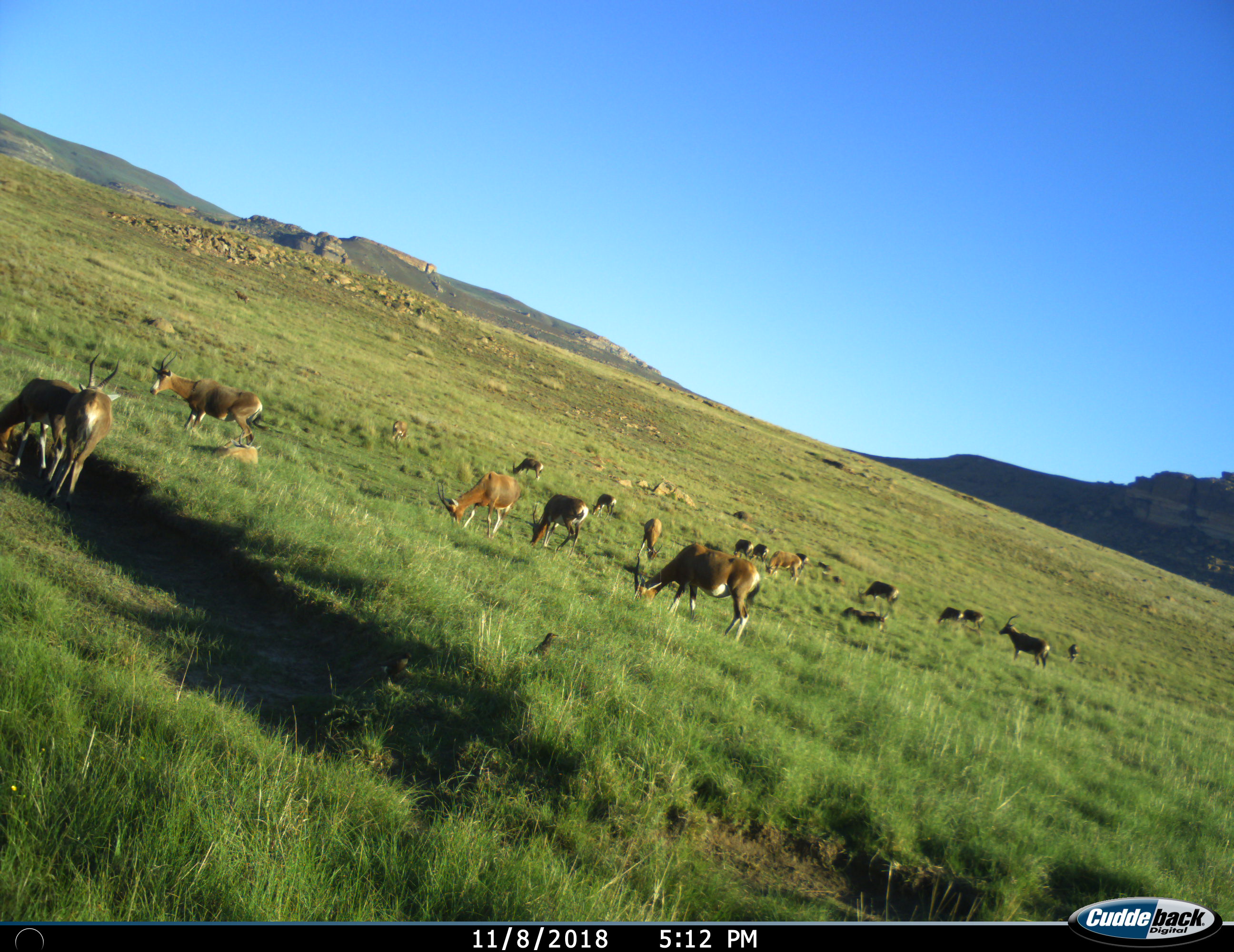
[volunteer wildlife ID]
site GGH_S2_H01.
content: unidentified animal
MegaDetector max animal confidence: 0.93